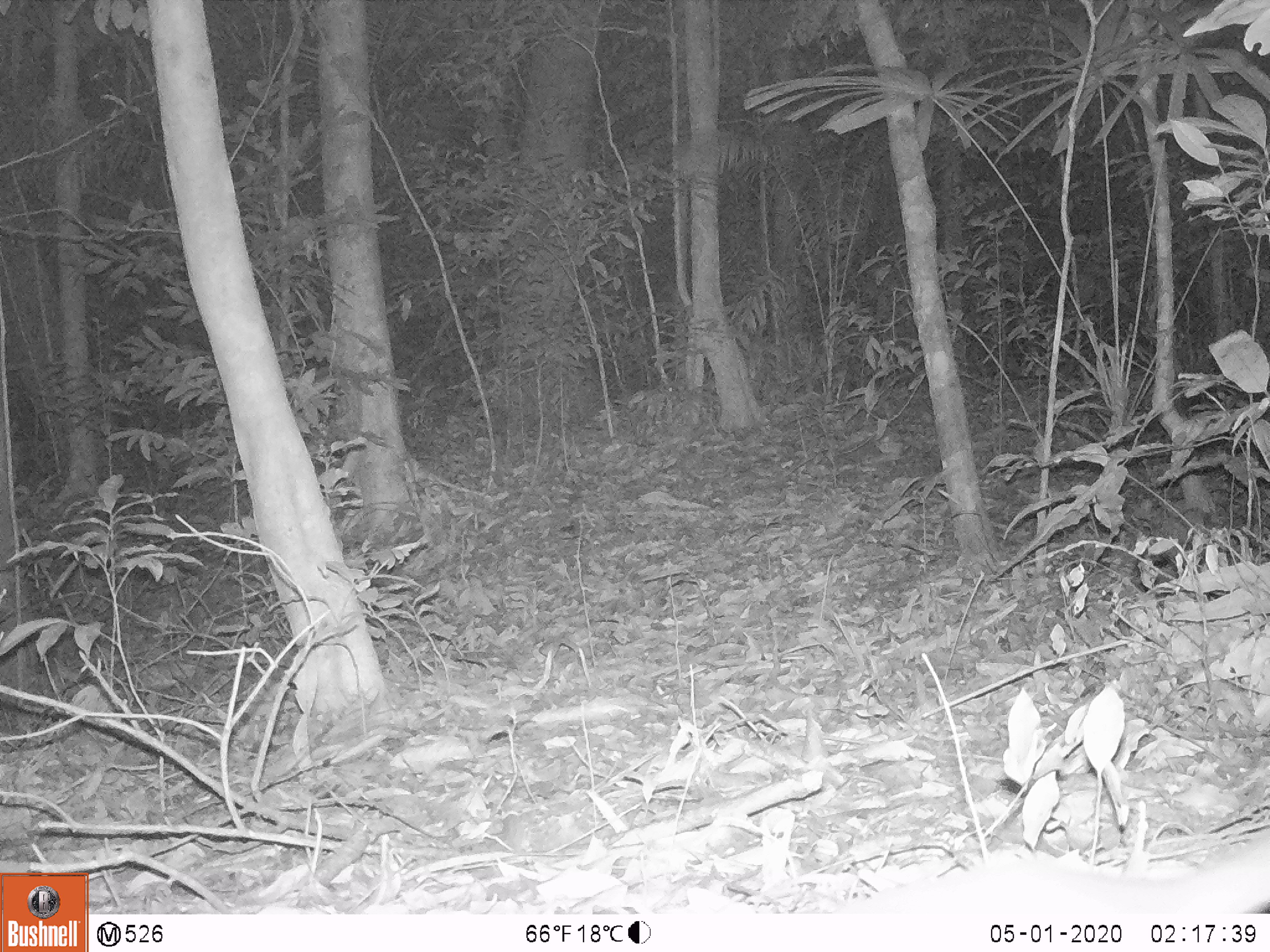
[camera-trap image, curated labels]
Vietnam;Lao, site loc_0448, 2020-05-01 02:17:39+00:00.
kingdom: Animalia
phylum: Chordata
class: Mammalia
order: Carnivora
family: Mustelidae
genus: Melogale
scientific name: Melogale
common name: ferret badger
Ferret badger (Melogale). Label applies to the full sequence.